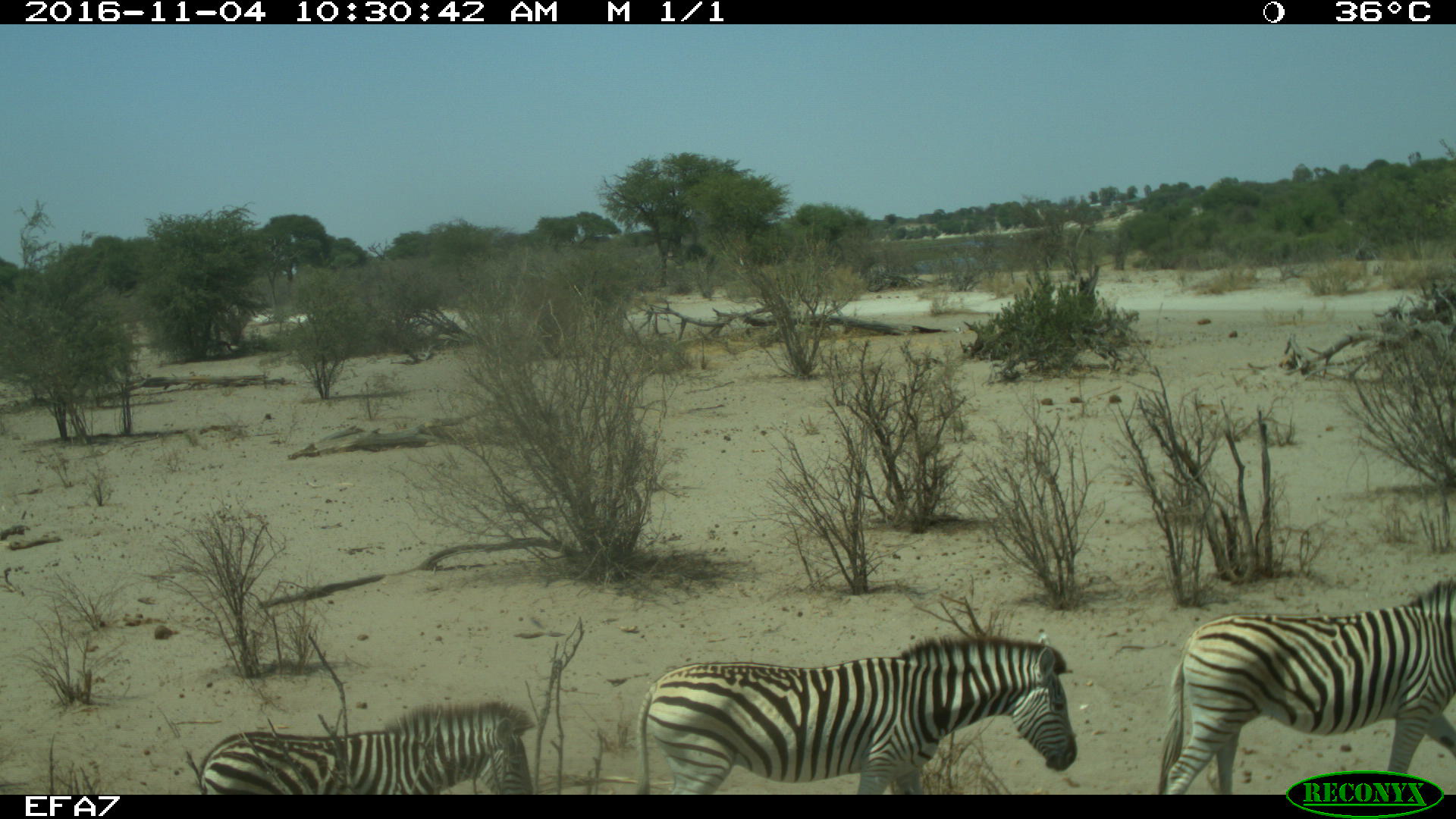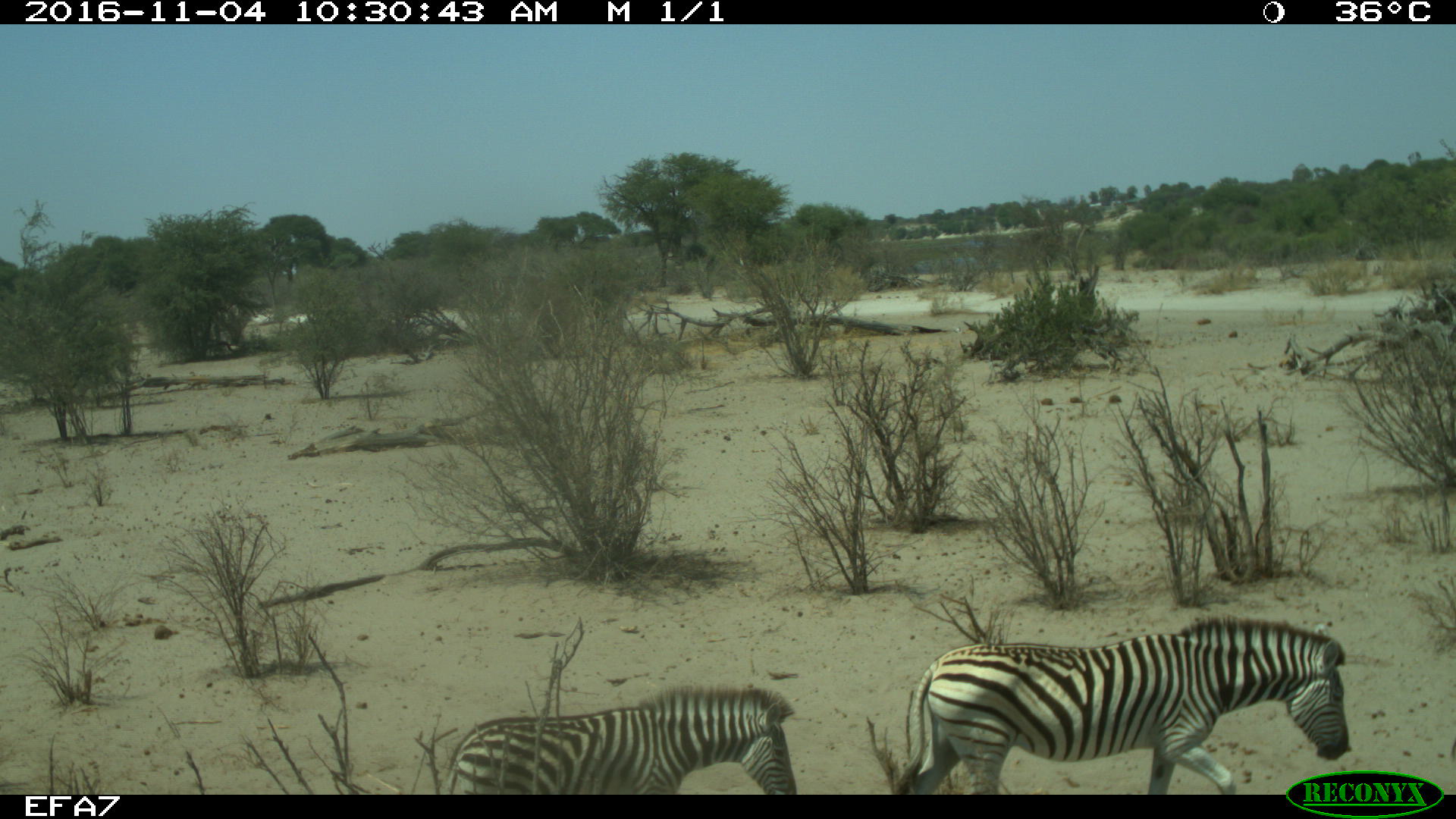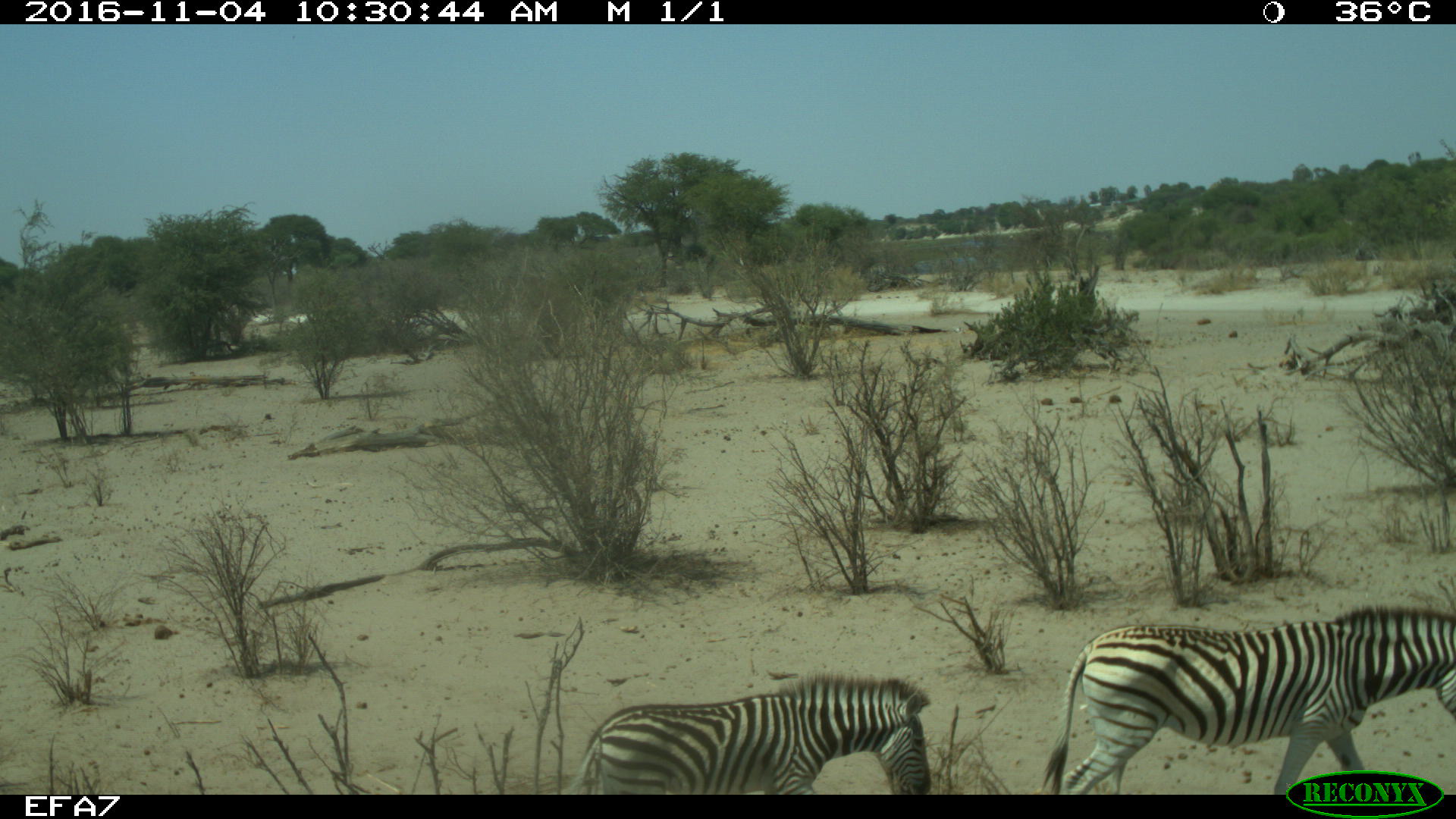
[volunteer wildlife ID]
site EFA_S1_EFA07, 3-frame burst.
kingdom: Animalia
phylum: Chordata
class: Mammalia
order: Perissodactyla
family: Equidae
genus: Equus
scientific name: Equus quagga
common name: plains zebra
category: zebraplains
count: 3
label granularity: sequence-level